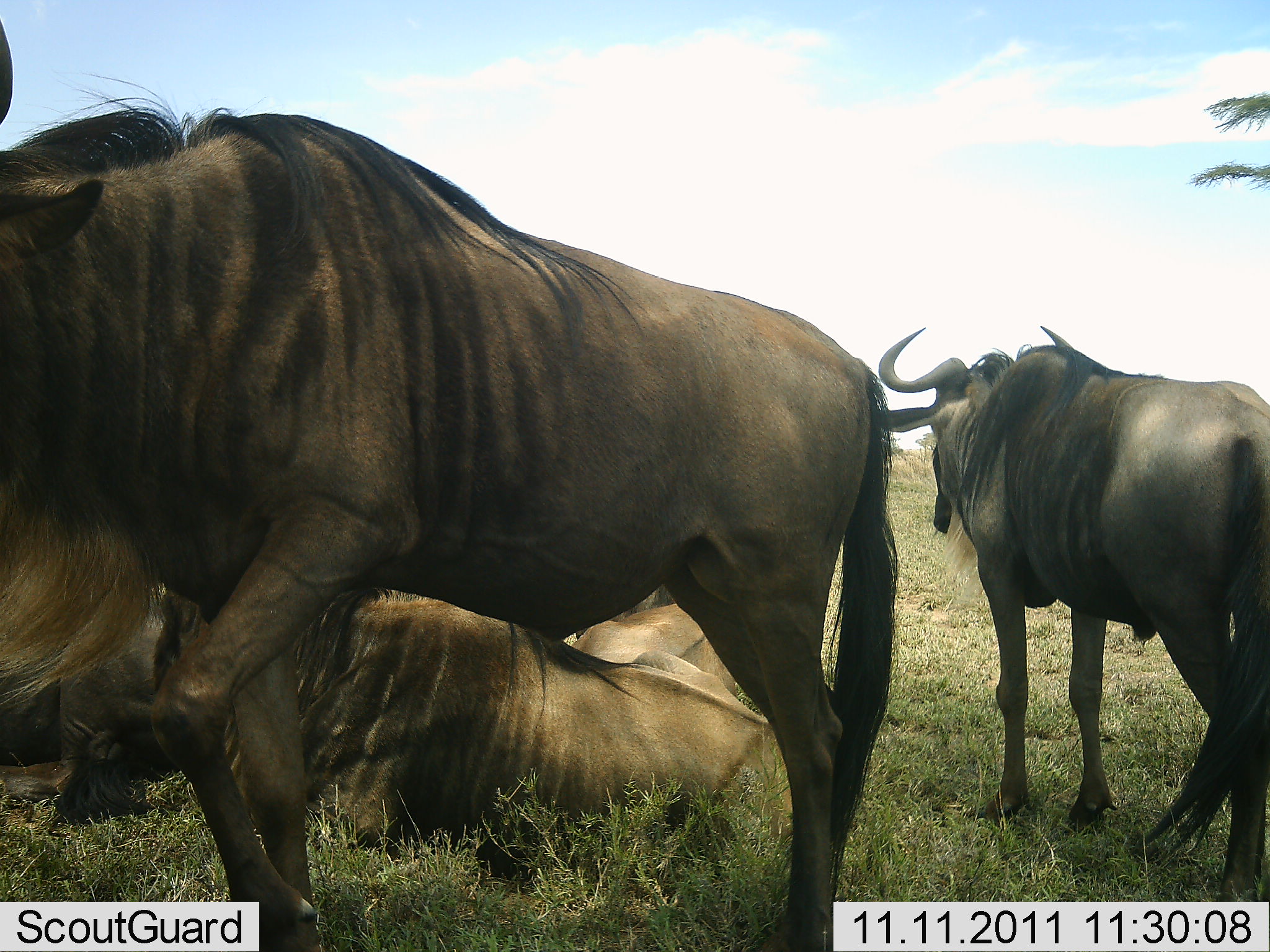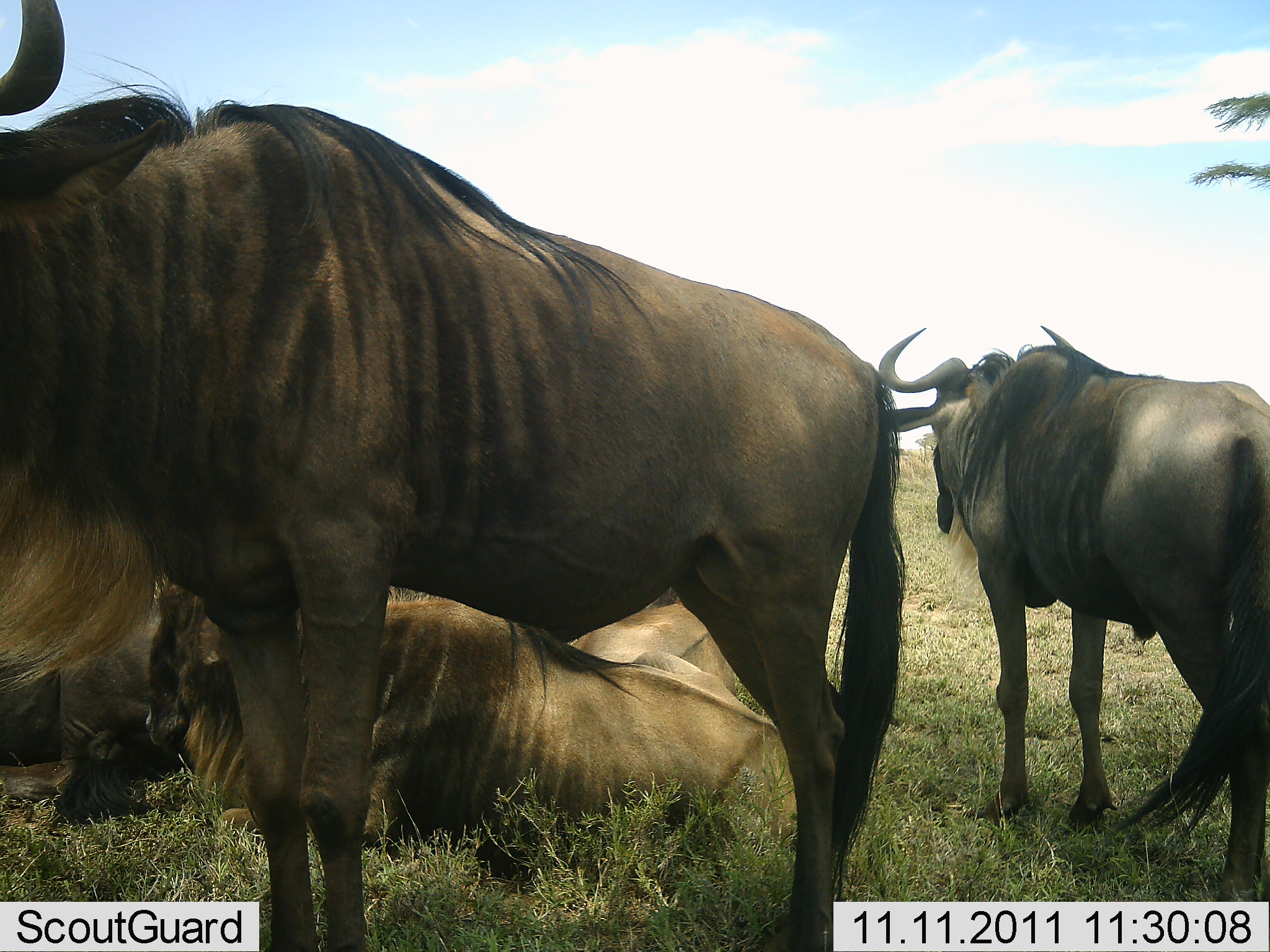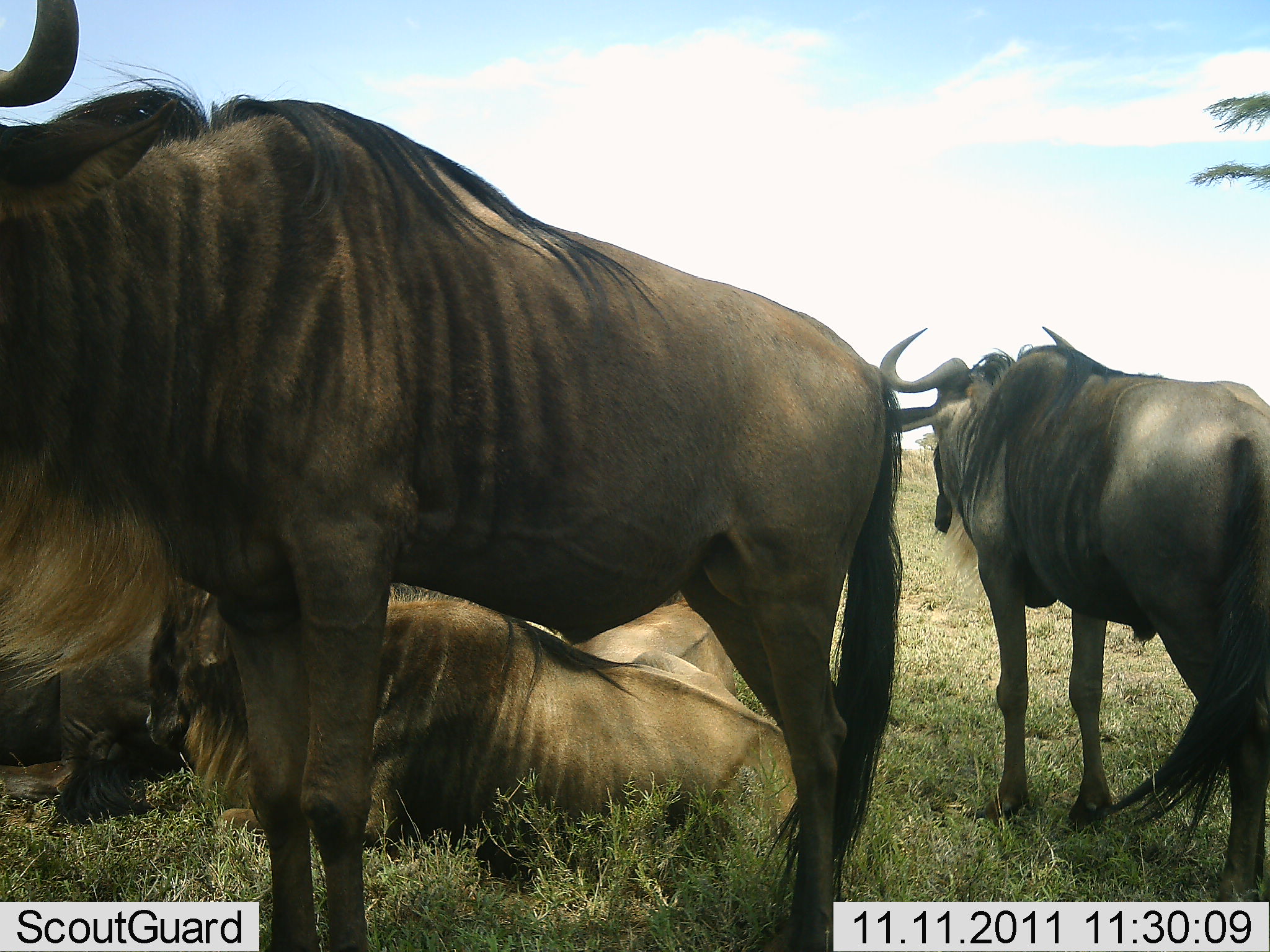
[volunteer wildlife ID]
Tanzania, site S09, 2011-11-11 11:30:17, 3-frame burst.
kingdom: Animalia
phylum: Chordata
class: Mammalia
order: Artiodactyla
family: Bovidae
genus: Connochaetes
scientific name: Connochaetes taurinus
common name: blue wildebeest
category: wildebeest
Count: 5.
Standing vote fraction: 83%.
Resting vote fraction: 92%.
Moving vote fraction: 0%.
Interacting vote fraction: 0%.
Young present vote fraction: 8%.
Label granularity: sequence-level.